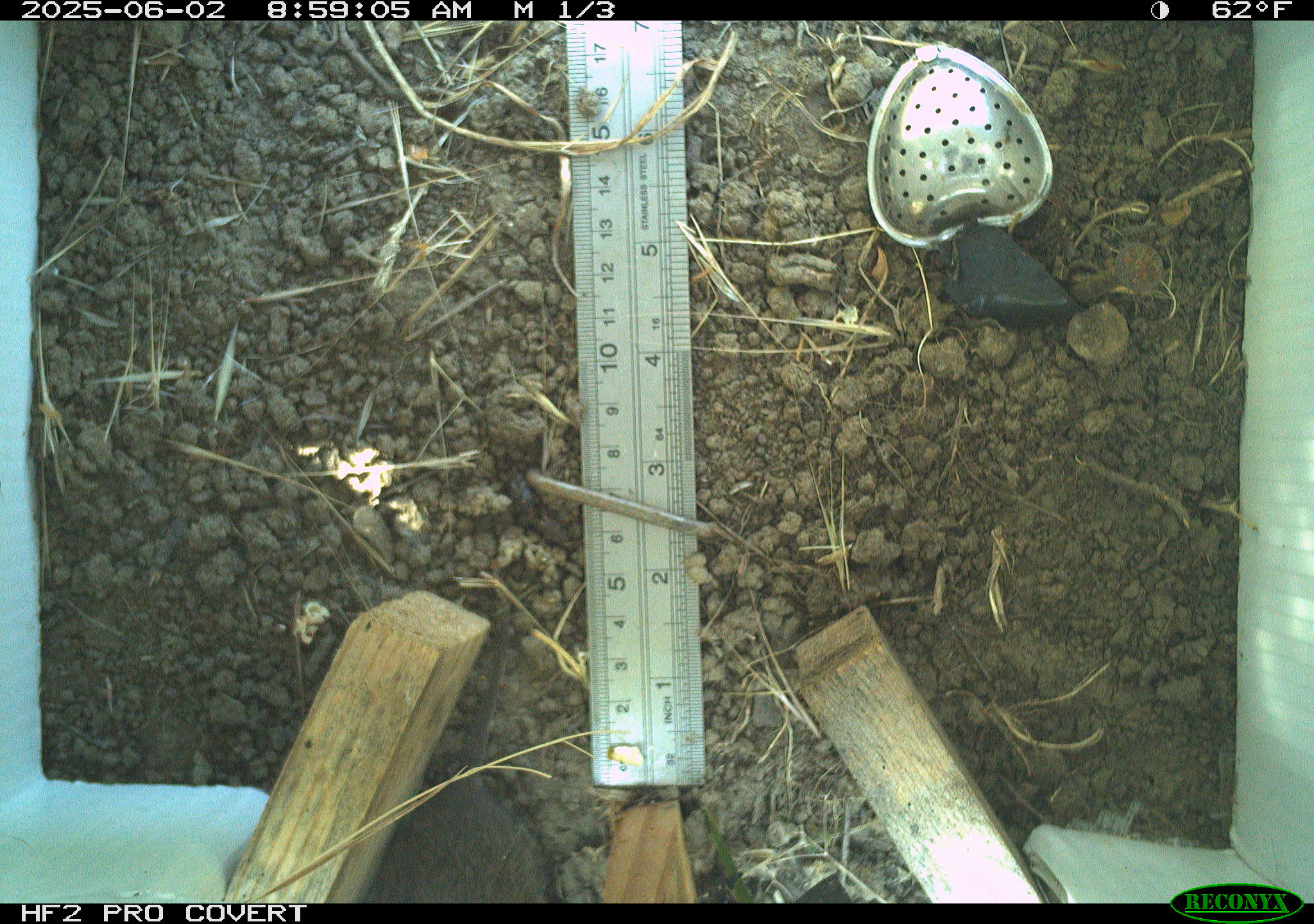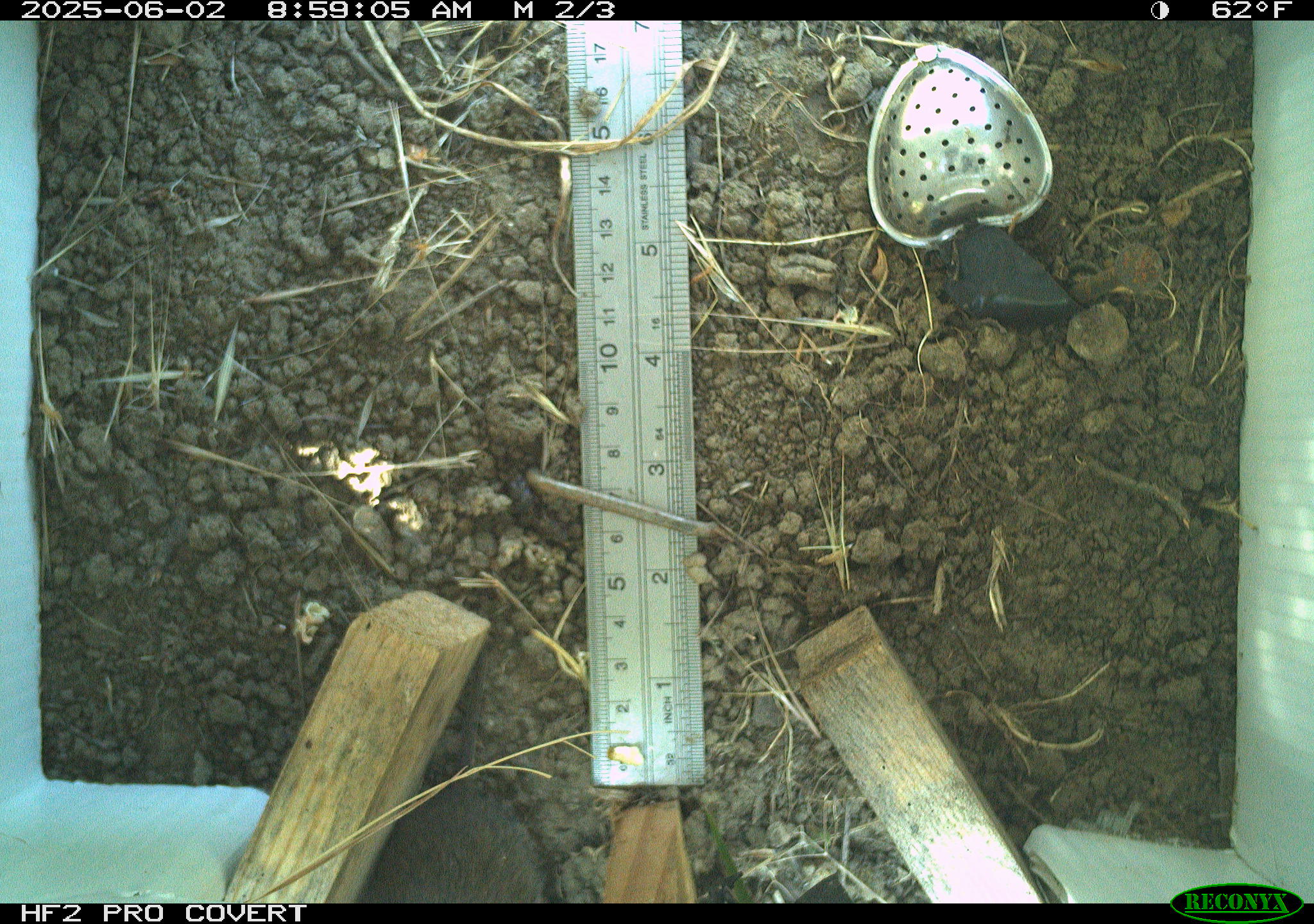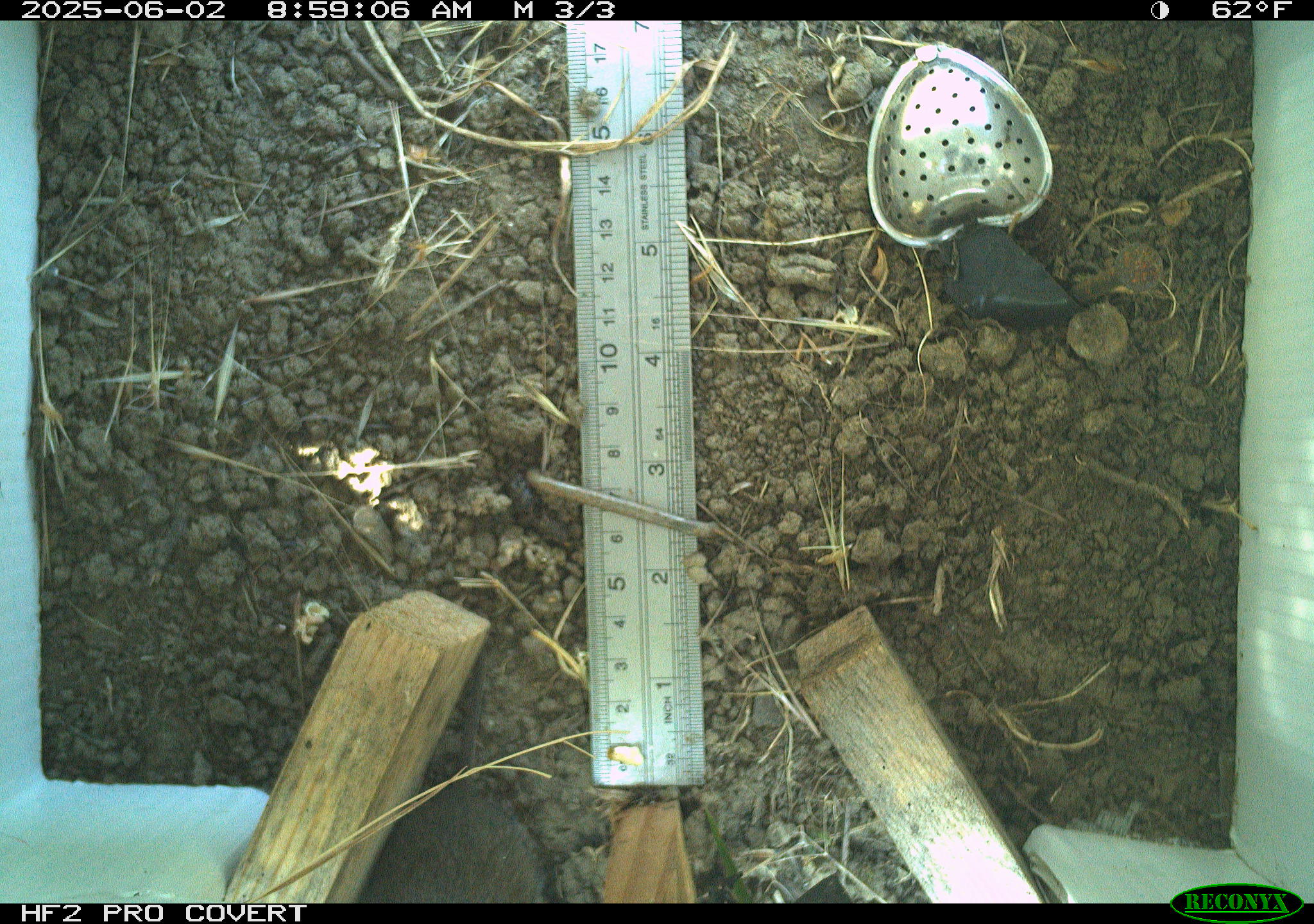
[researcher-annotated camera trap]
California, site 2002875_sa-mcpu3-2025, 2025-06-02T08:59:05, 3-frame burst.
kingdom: Animalia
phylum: Chordata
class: Mammalia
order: Rodentia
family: Cricetidae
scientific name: Arvicolinae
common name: voles, lemmings, and muskrats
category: arvicolinae subfamily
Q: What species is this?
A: Arvicolinae subfamily (voles, lemmings, and muskrats) (Arvicolinae).